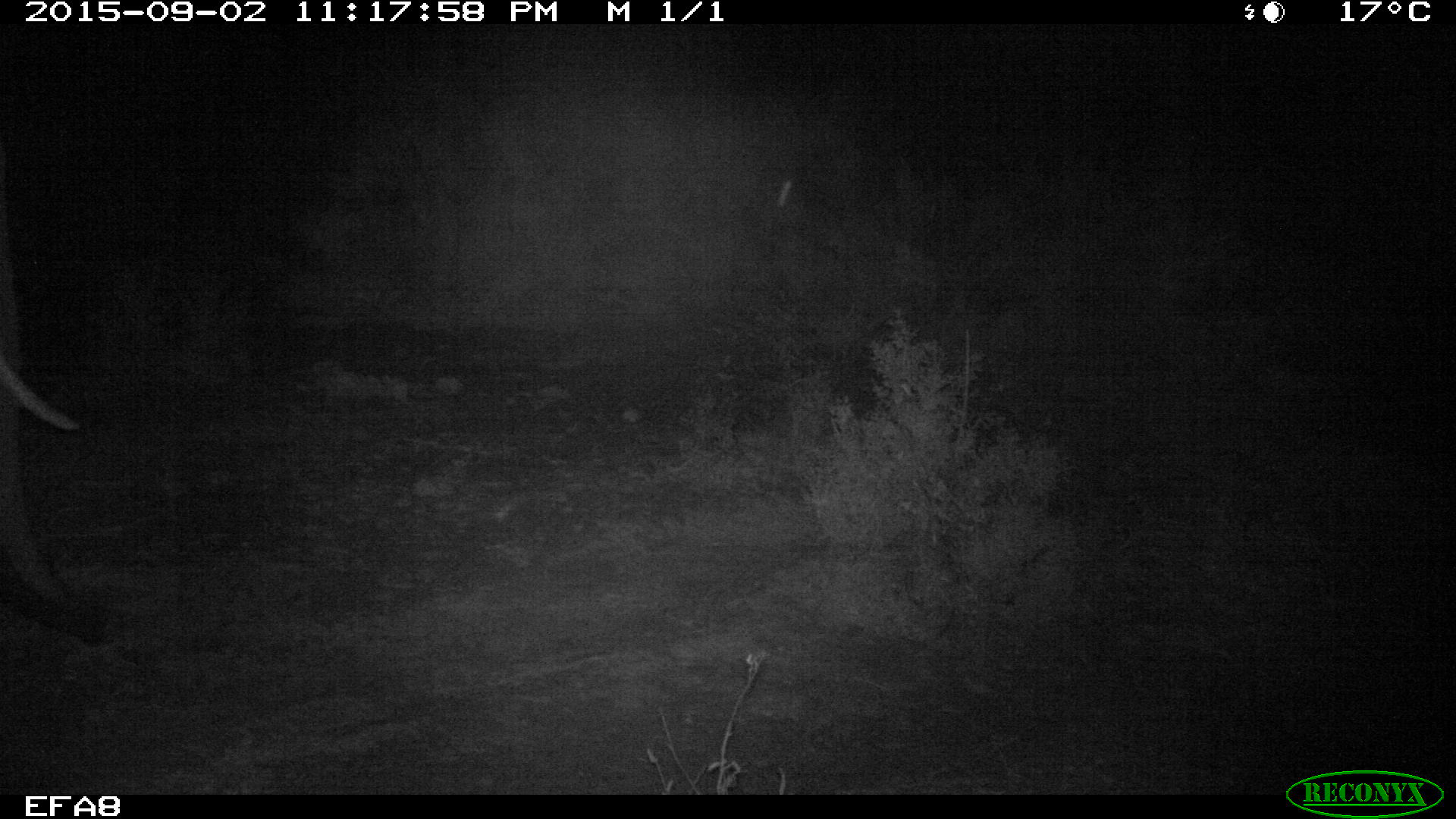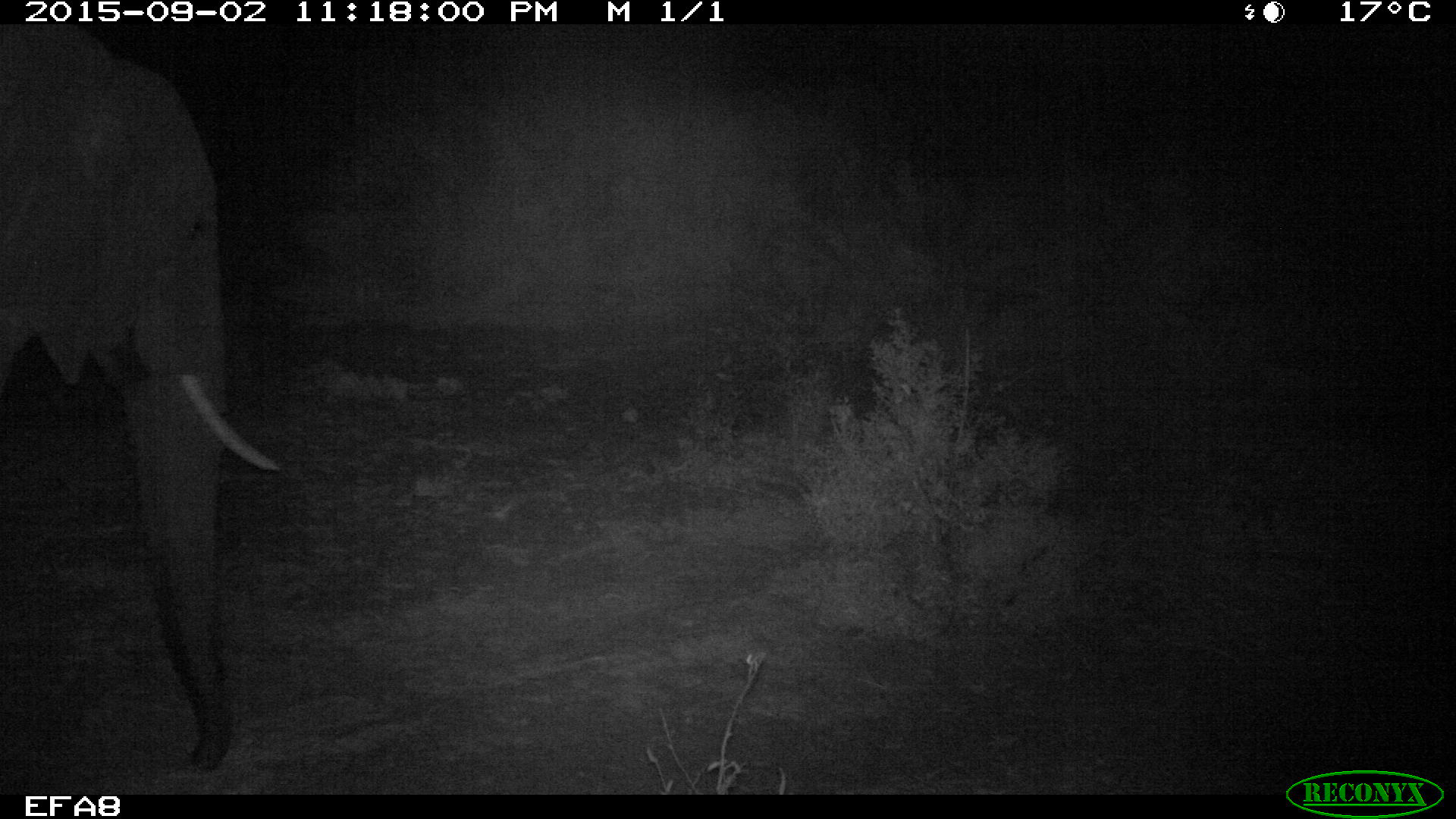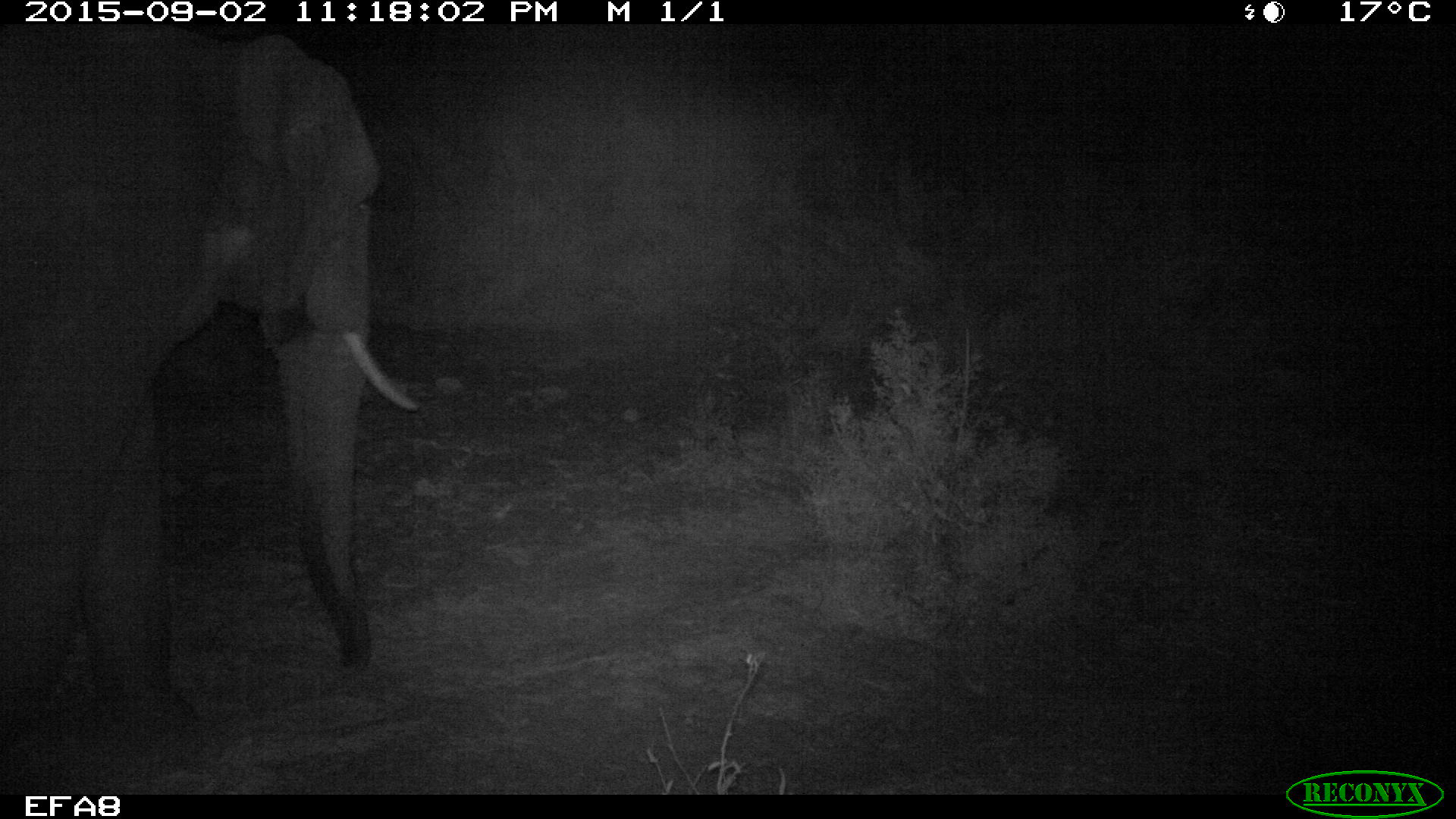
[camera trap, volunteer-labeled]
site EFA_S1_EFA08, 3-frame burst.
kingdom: Animalia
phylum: Chordata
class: Mammalia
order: Proboscidea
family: Elephantidae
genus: Loxodonta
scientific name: Loxodonta africana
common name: african bush elephant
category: elephant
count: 1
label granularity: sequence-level